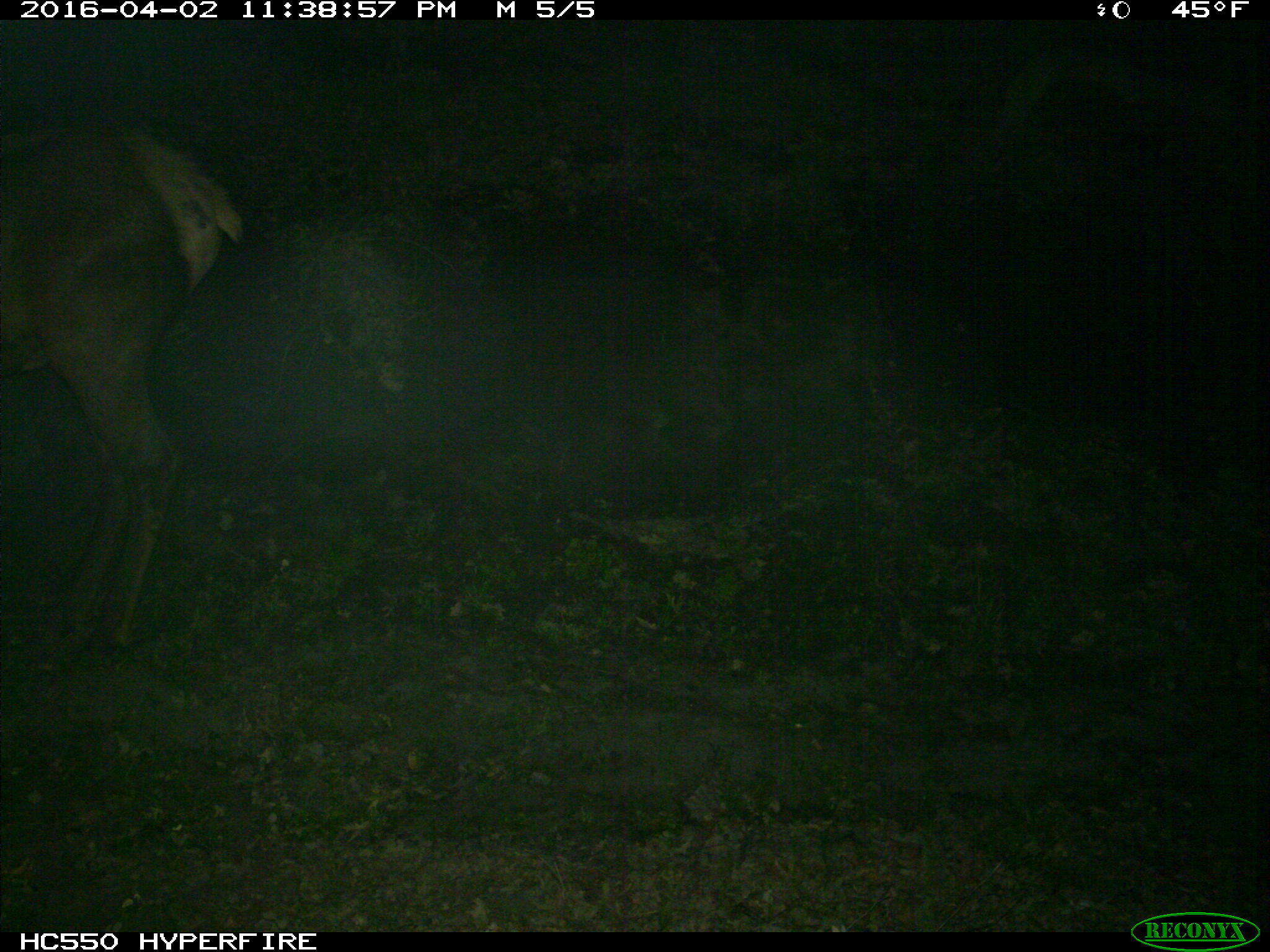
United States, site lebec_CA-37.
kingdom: Animalia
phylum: Chordata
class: Mammalia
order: Artiodactyla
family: Cervidae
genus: Cervus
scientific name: Cervus canadensis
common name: elk